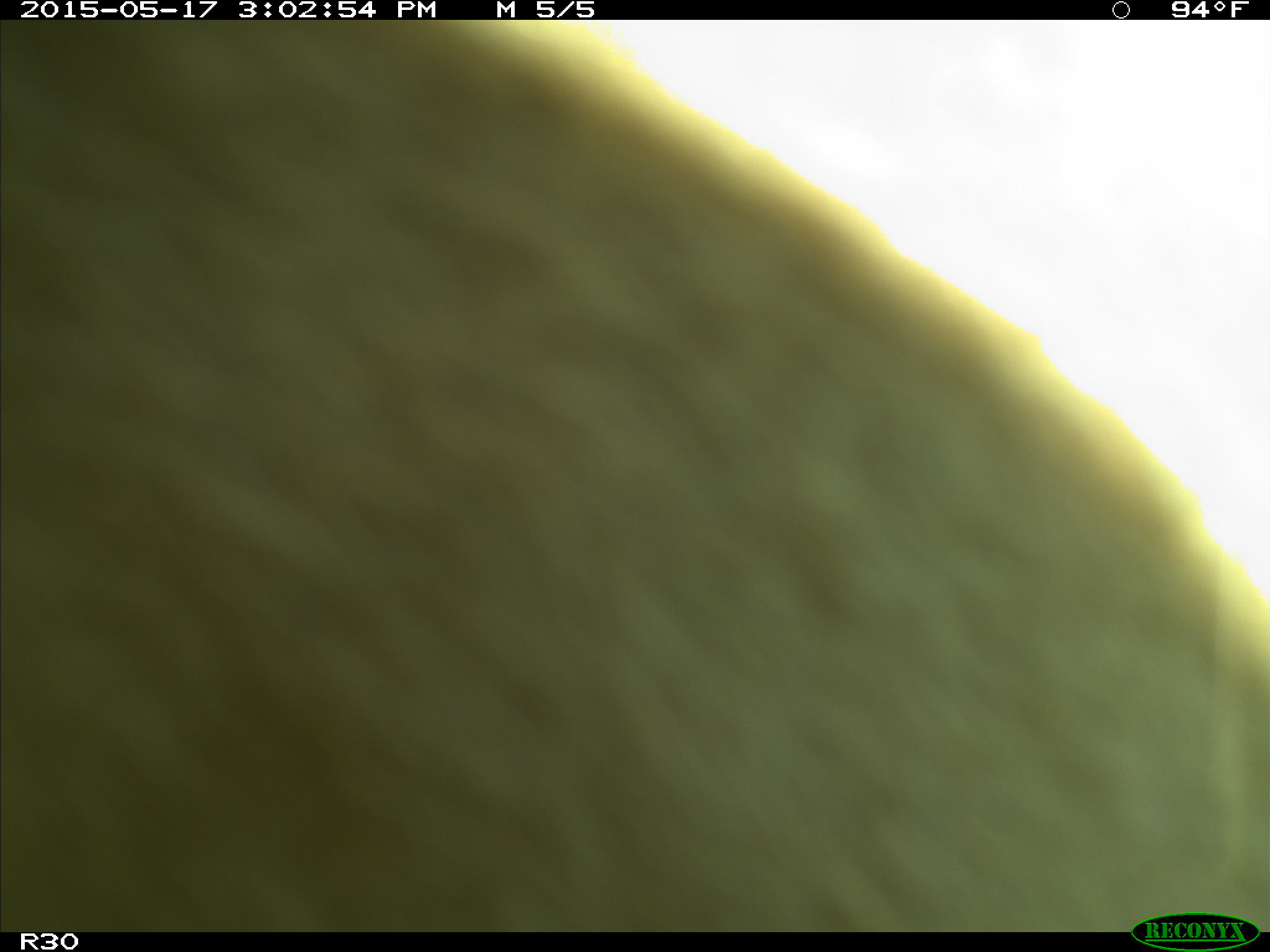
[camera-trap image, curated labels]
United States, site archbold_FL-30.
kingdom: Animalia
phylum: Chordata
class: Mammalia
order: Artiodactyla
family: Bovidae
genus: Bos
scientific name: Bos taurus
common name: domestic cow